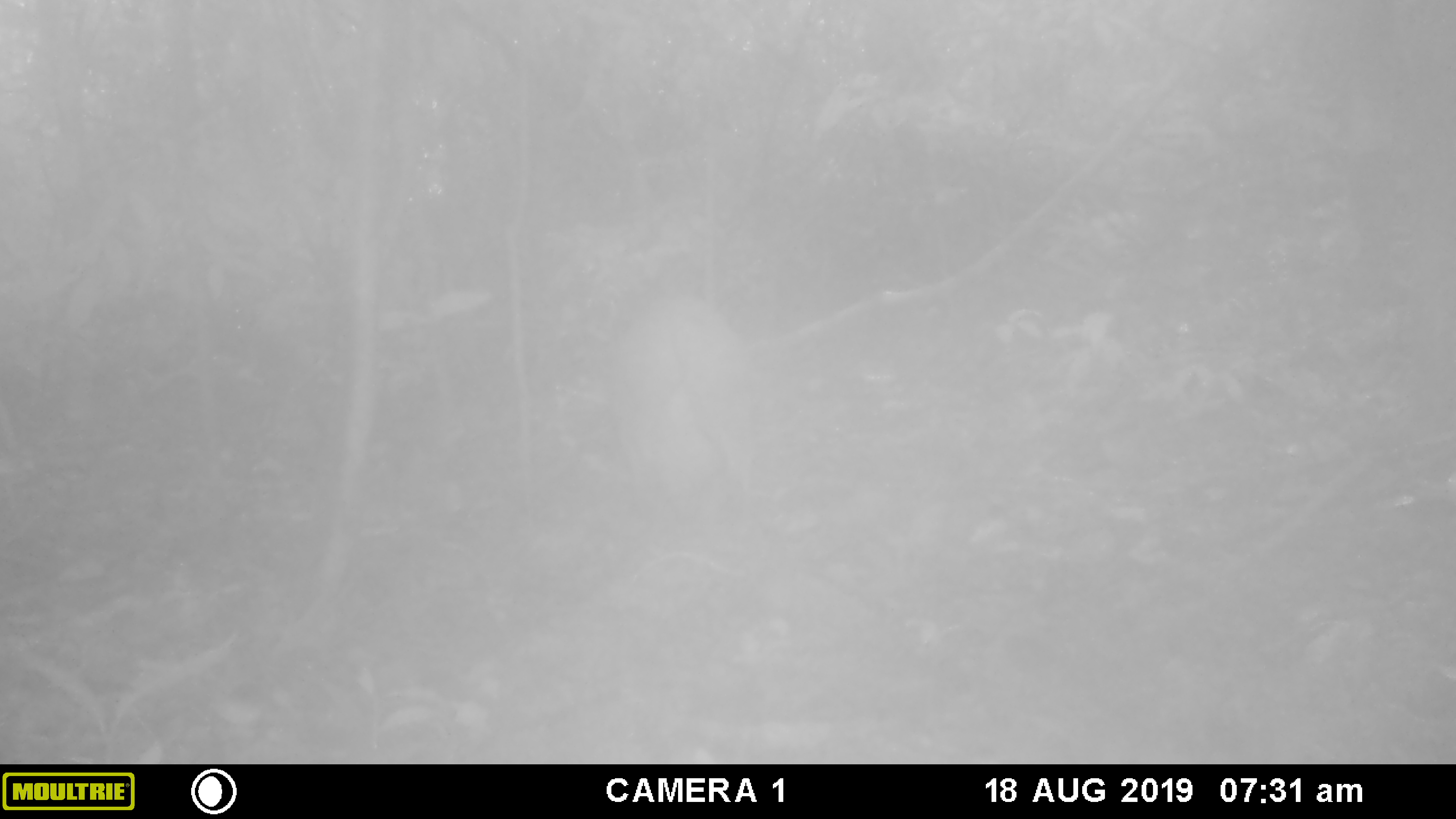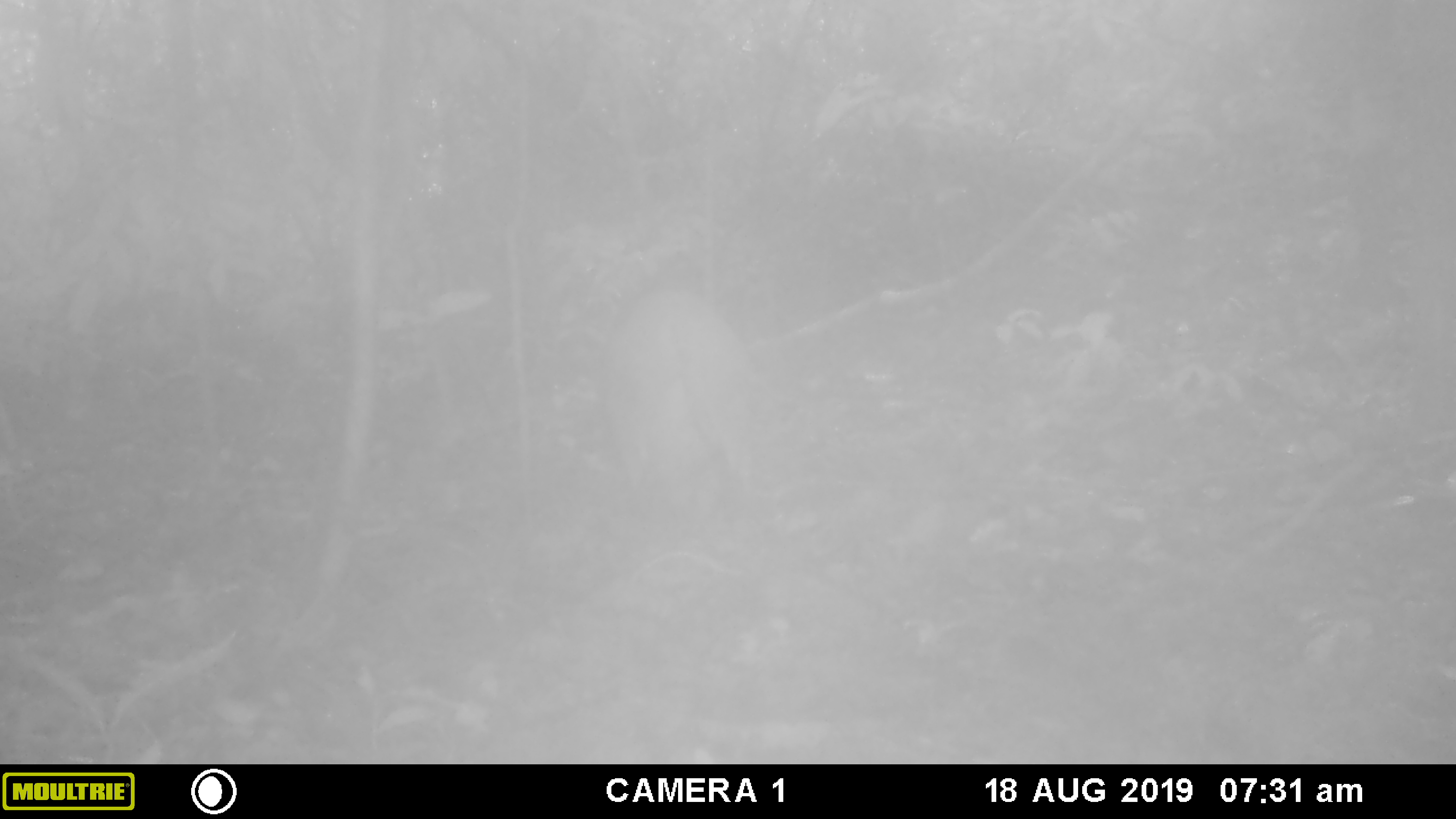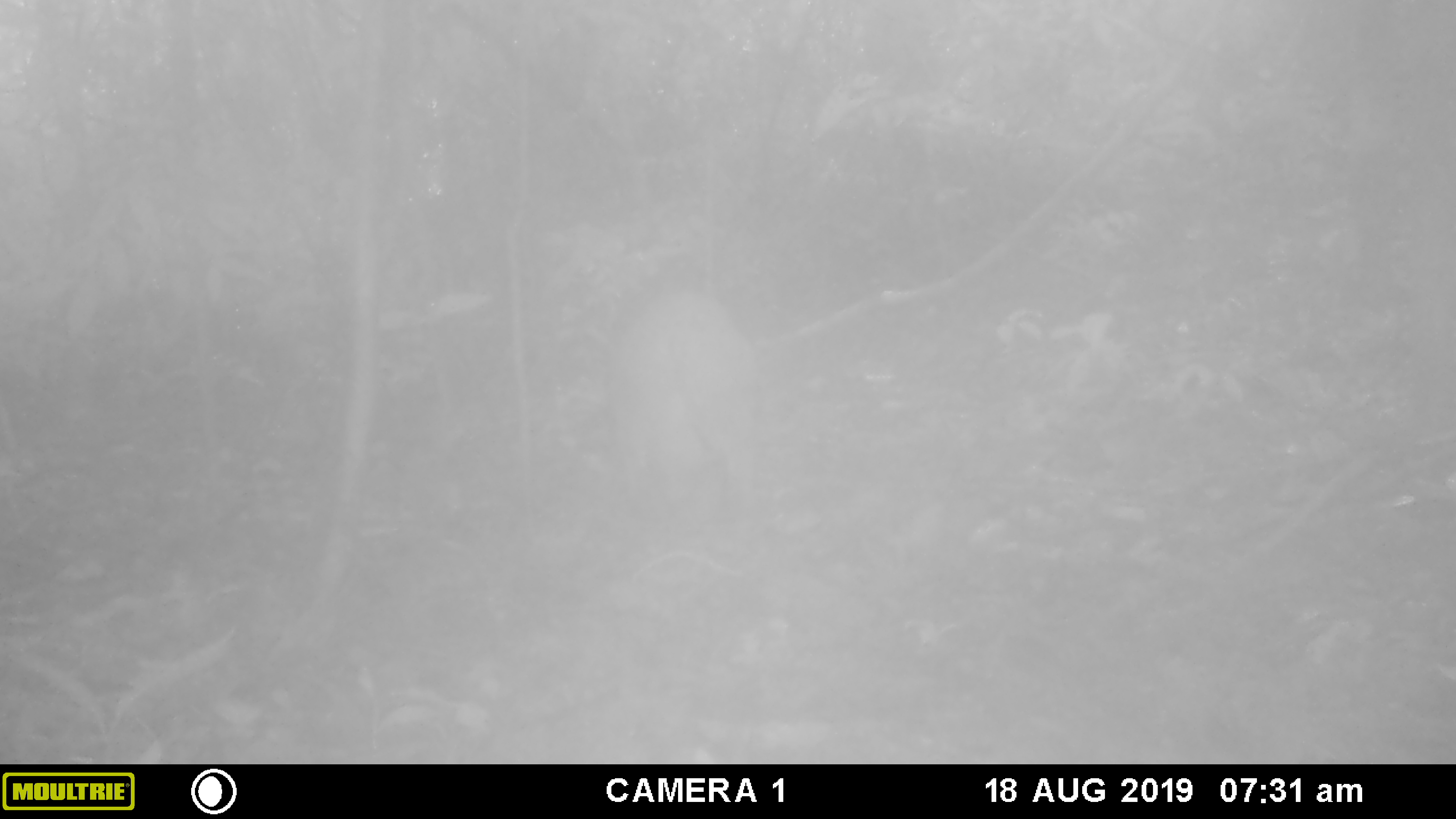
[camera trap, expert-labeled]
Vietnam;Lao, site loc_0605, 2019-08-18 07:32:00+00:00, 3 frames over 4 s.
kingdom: Animalia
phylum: Chordata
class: Mammalia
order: Artiodactyla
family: Suidae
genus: Sus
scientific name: Sus scrofa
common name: eurasian wild pig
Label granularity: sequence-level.